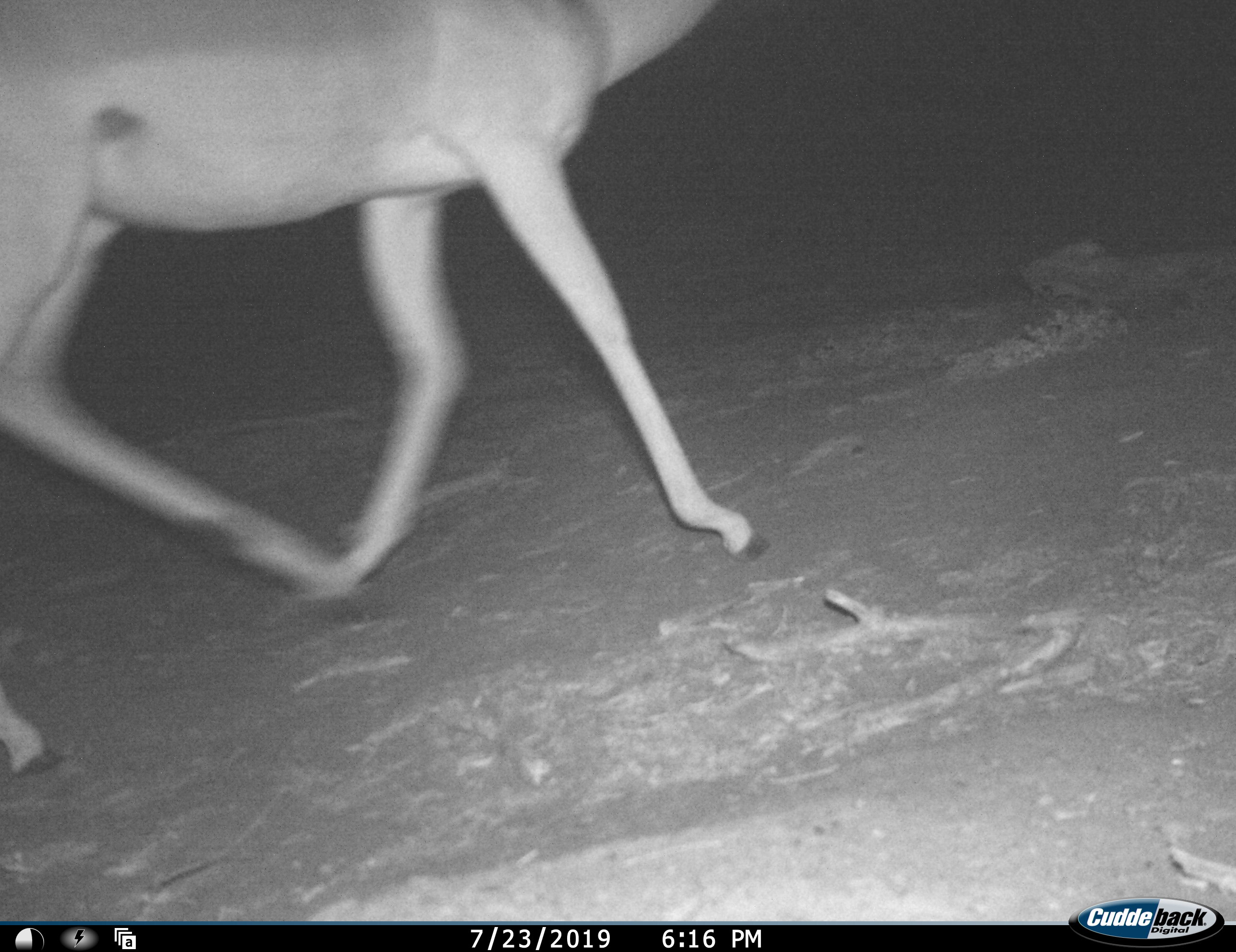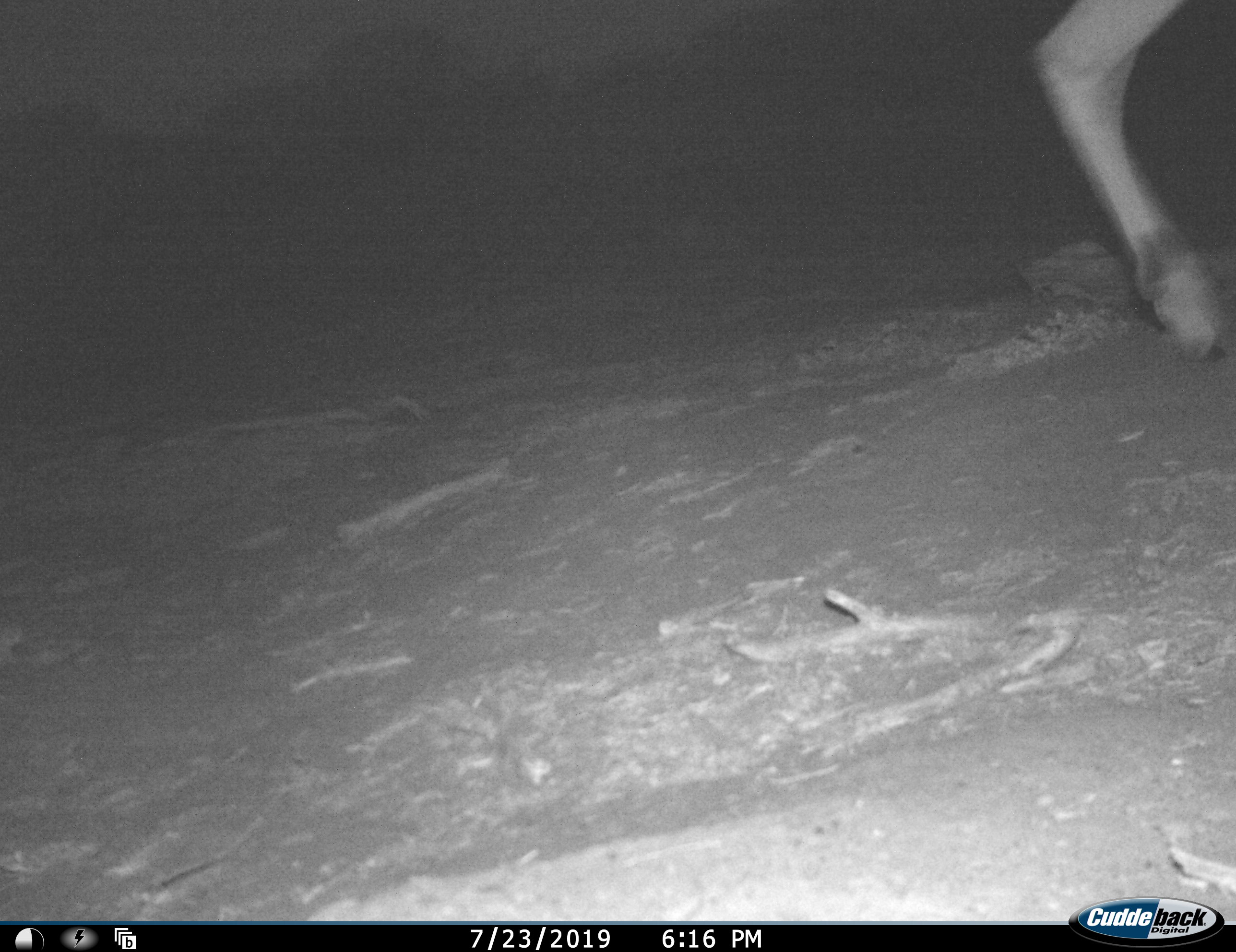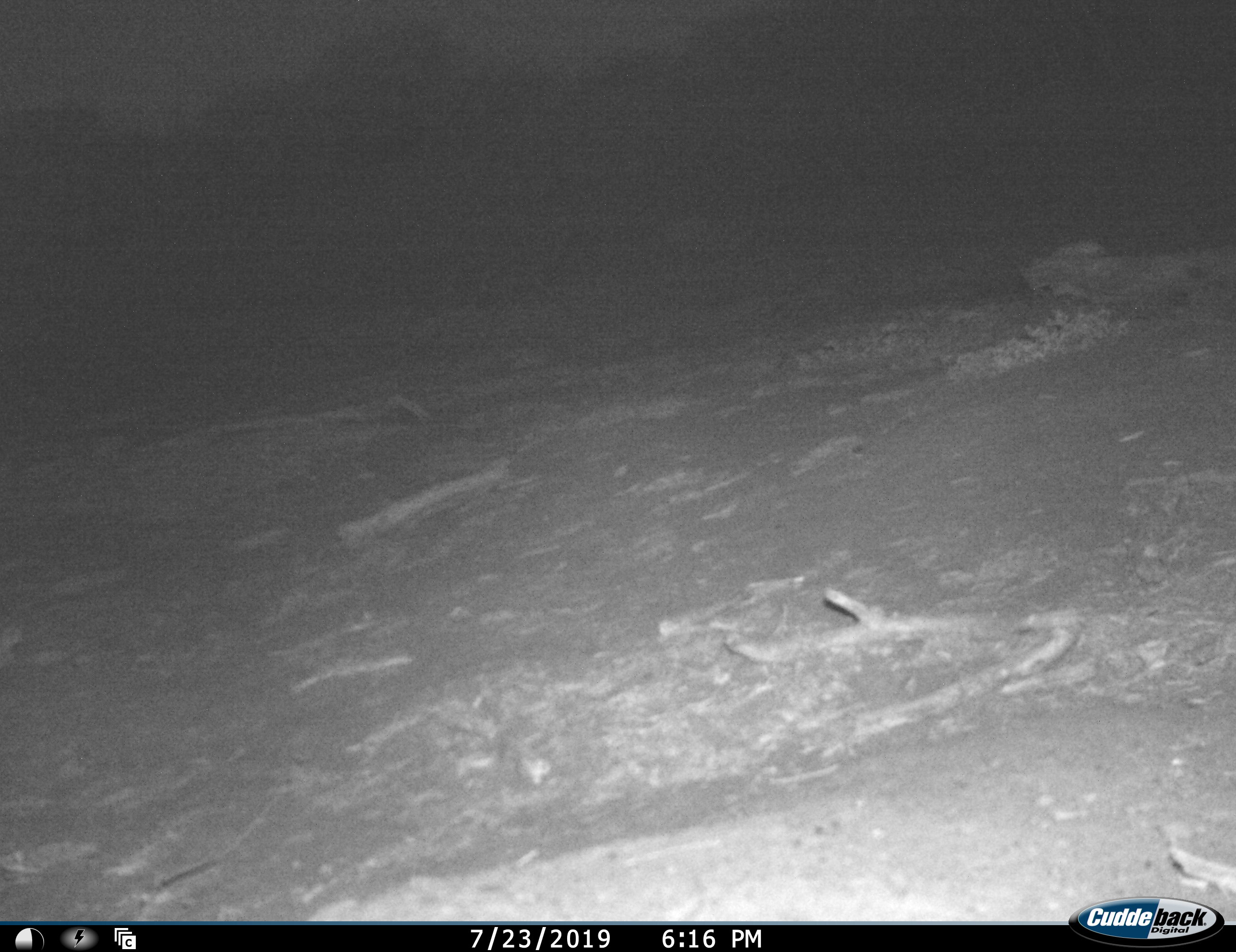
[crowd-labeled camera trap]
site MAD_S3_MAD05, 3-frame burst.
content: unidentified animal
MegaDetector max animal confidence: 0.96